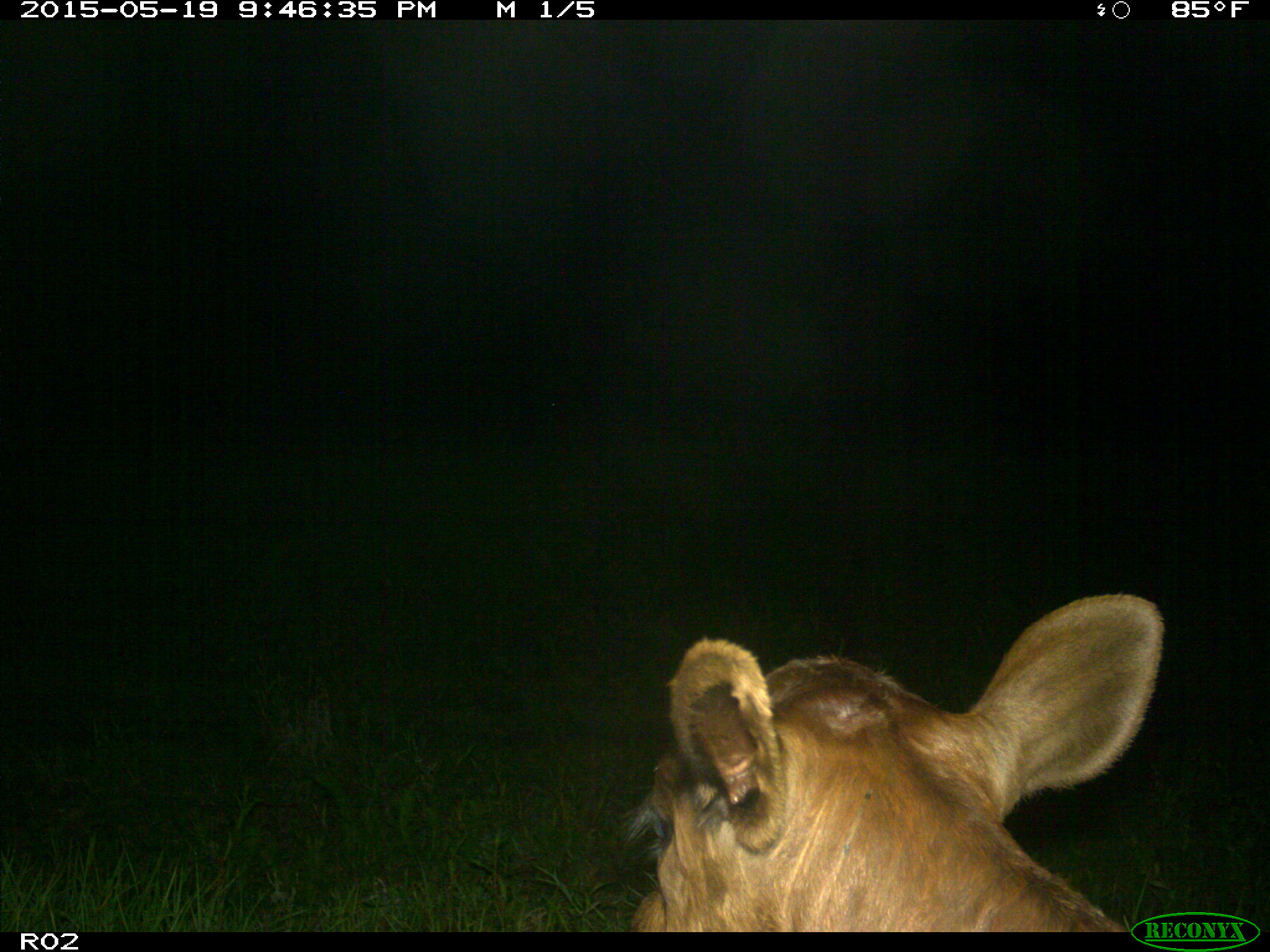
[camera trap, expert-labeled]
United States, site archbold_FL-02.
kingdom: Animalia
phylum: Chordata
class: Mammalia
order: Artiodactyla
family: Bovidae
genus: Bos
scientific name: Bos taurus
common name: domestic cow